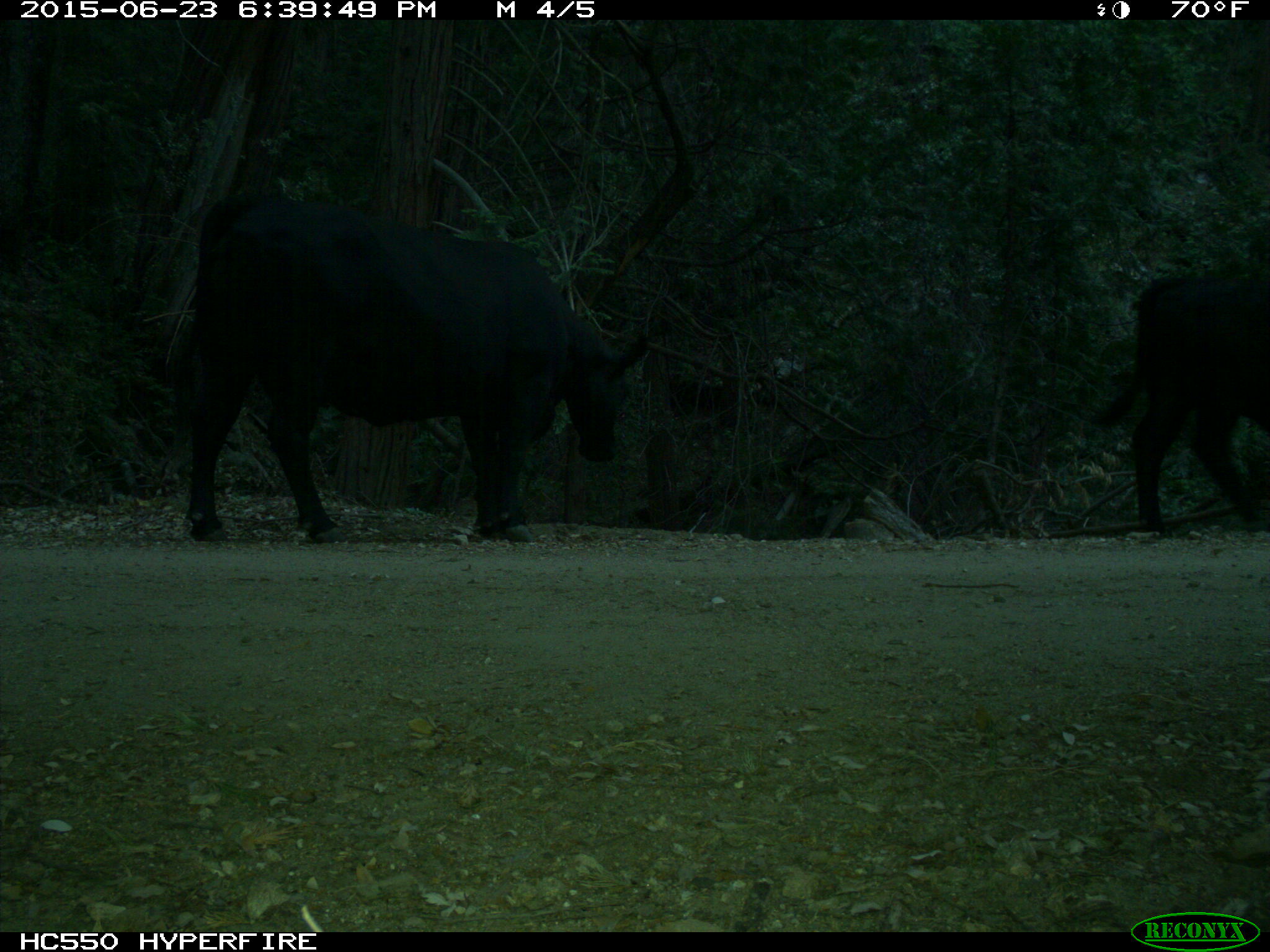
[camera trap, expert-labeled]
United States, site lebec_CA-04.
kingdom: Animalia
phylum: Chordata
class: Mammalia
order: Artiodactyla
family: Bovidae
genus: Bos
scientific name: Bos taurus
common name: domestic cow